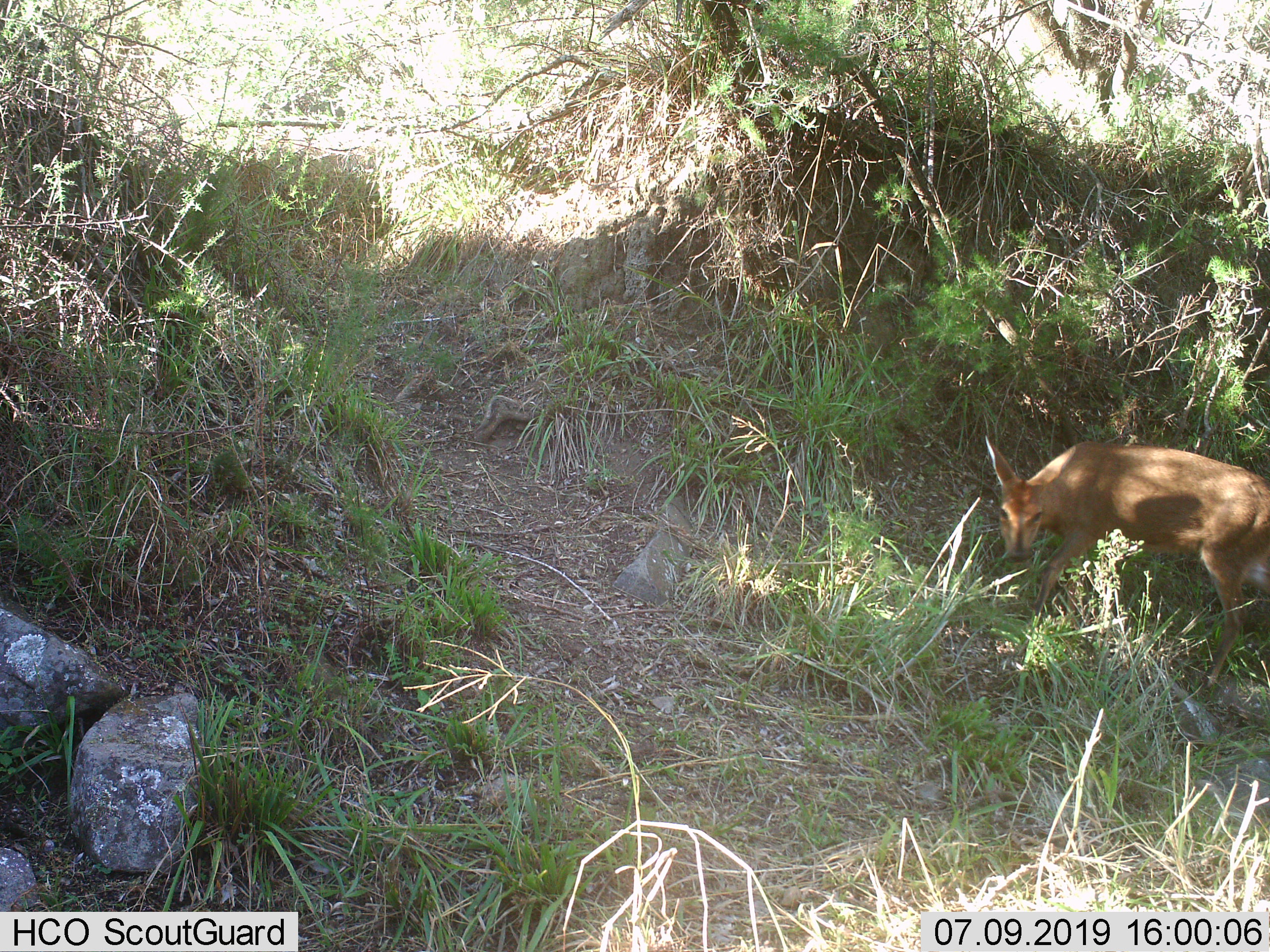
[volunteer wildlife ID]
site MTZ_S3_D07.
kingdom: Animalia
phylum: Chordata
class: Mammalia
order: Artiodactyla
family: Bovidae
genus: Redunca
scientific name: Redunca fulvorufula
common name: mountain reedbuck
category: reedbuckmountain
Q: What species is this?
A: Reedbuckmountain (mountain reedbuck) (Redunca fulvorufula).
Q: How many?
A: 1.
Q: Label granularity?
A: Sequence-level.